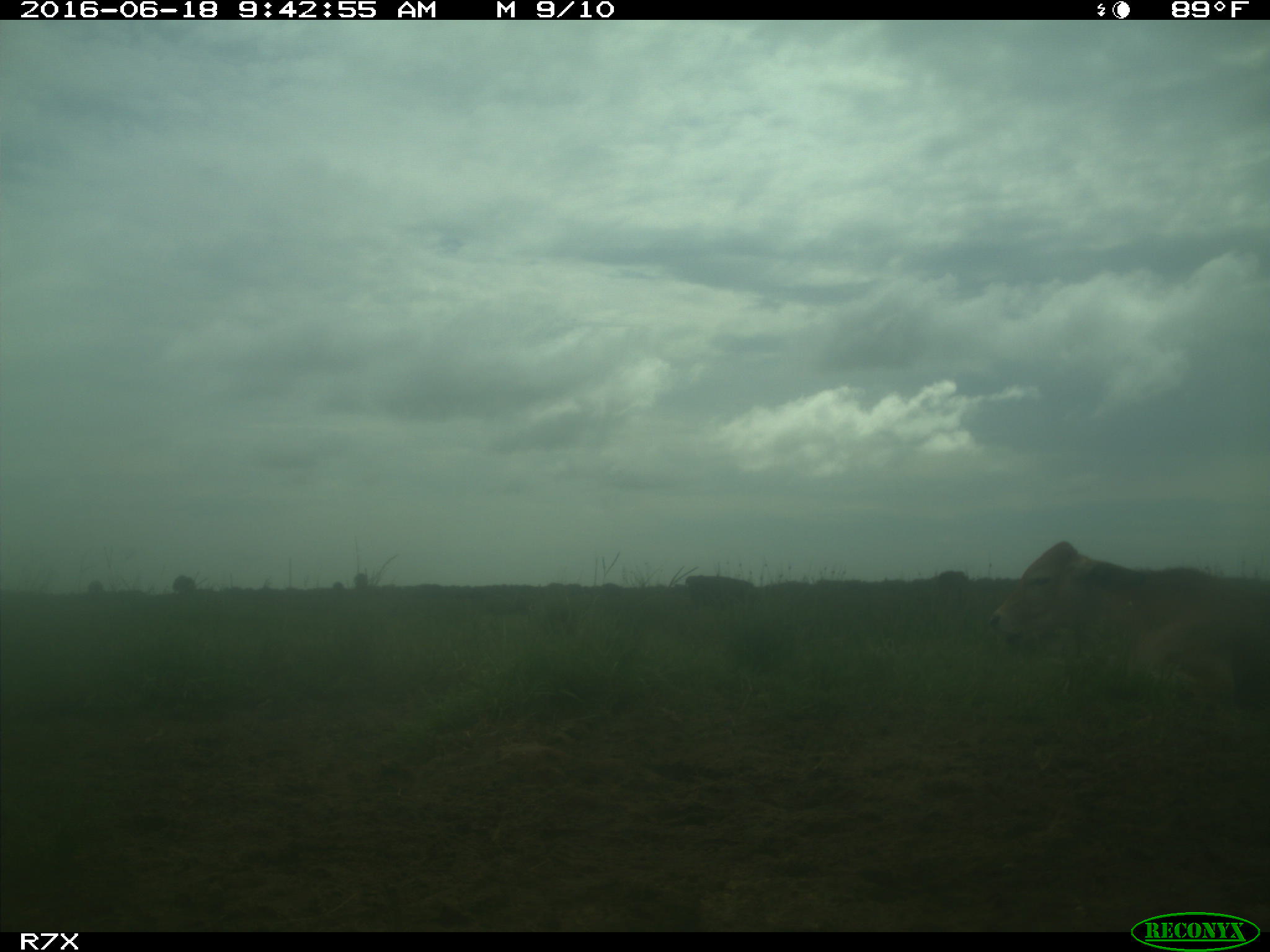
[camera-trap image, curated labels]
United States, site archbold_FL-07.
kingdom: Animalia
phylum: Chordata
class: Mammalia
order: Artiodactyla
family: Bovidae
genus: Bos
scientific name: Bos taurus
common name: domestic cow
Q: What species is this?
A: Bos taurus (domestic cow).